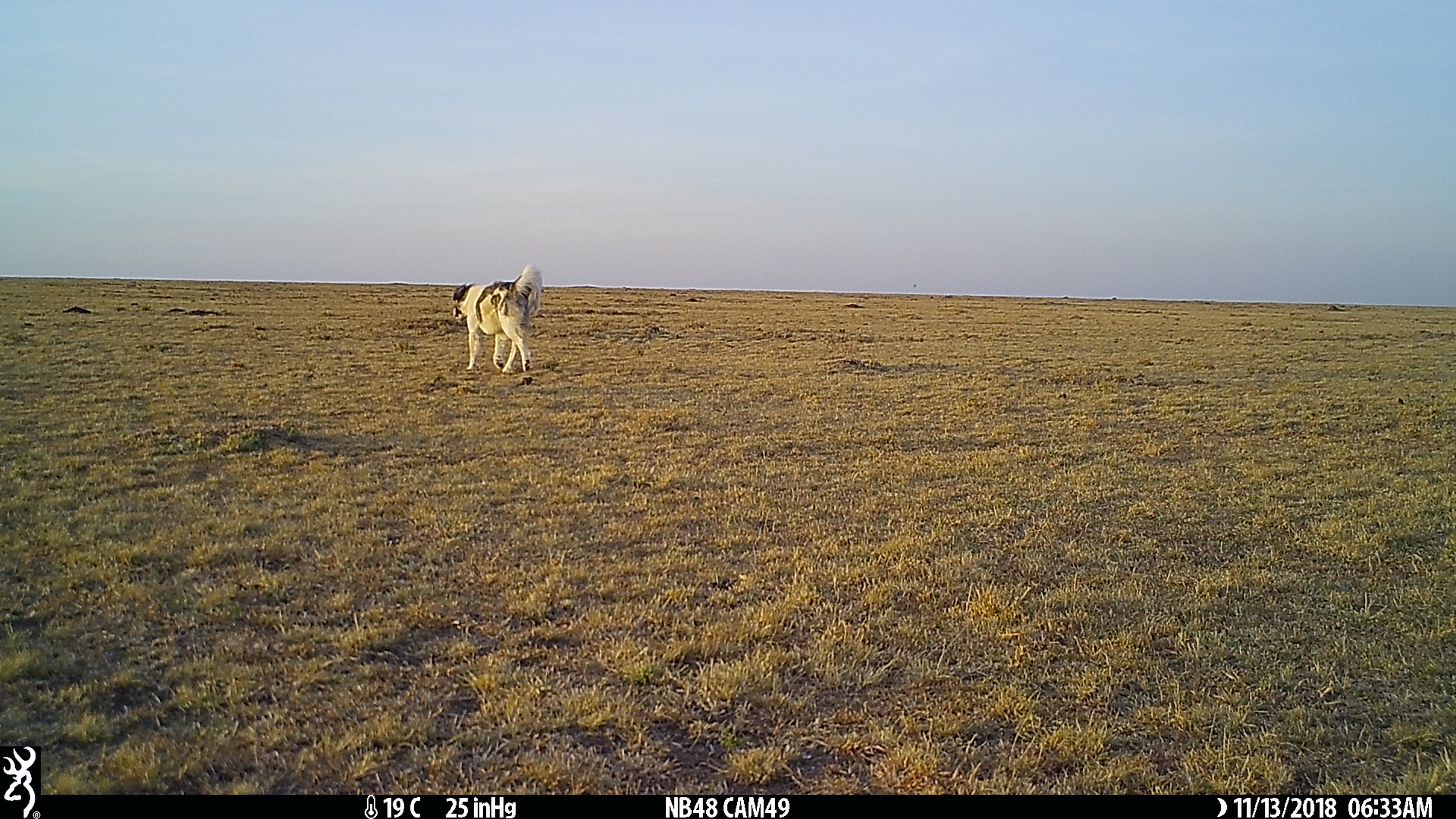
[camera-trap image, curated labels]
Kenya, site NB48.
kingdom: Animalia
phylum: Chordata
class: Mammalia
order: Carnivora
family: Canidae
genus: Canis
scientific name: Canis familiaris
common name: domestic dog